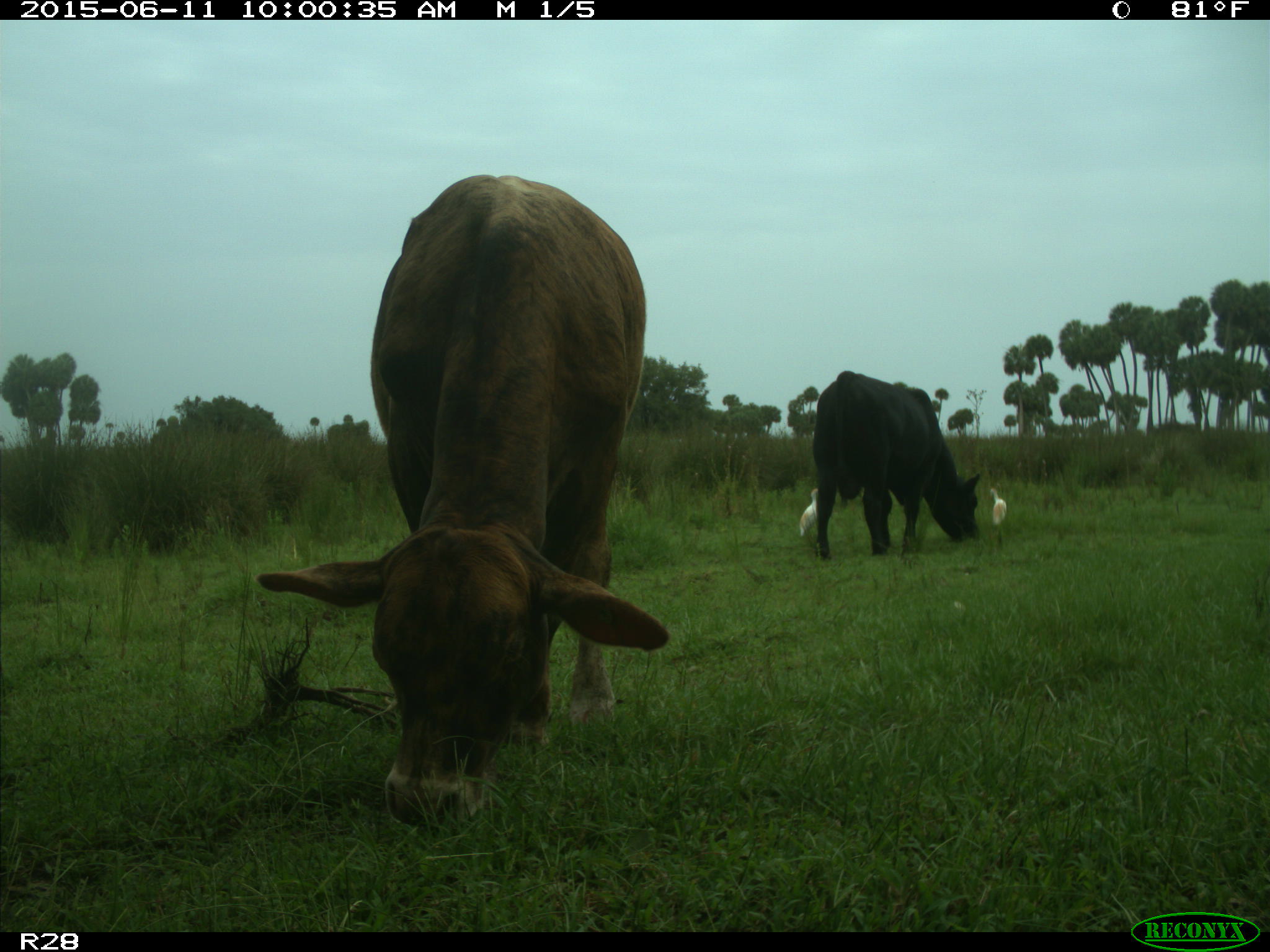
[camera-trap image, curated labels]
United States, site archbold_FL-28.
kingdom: Animalia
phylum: Chordata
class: Mammalia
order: Artiodactyla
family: Bovidae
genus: Bos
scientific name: Bos taurus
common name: domestic cow